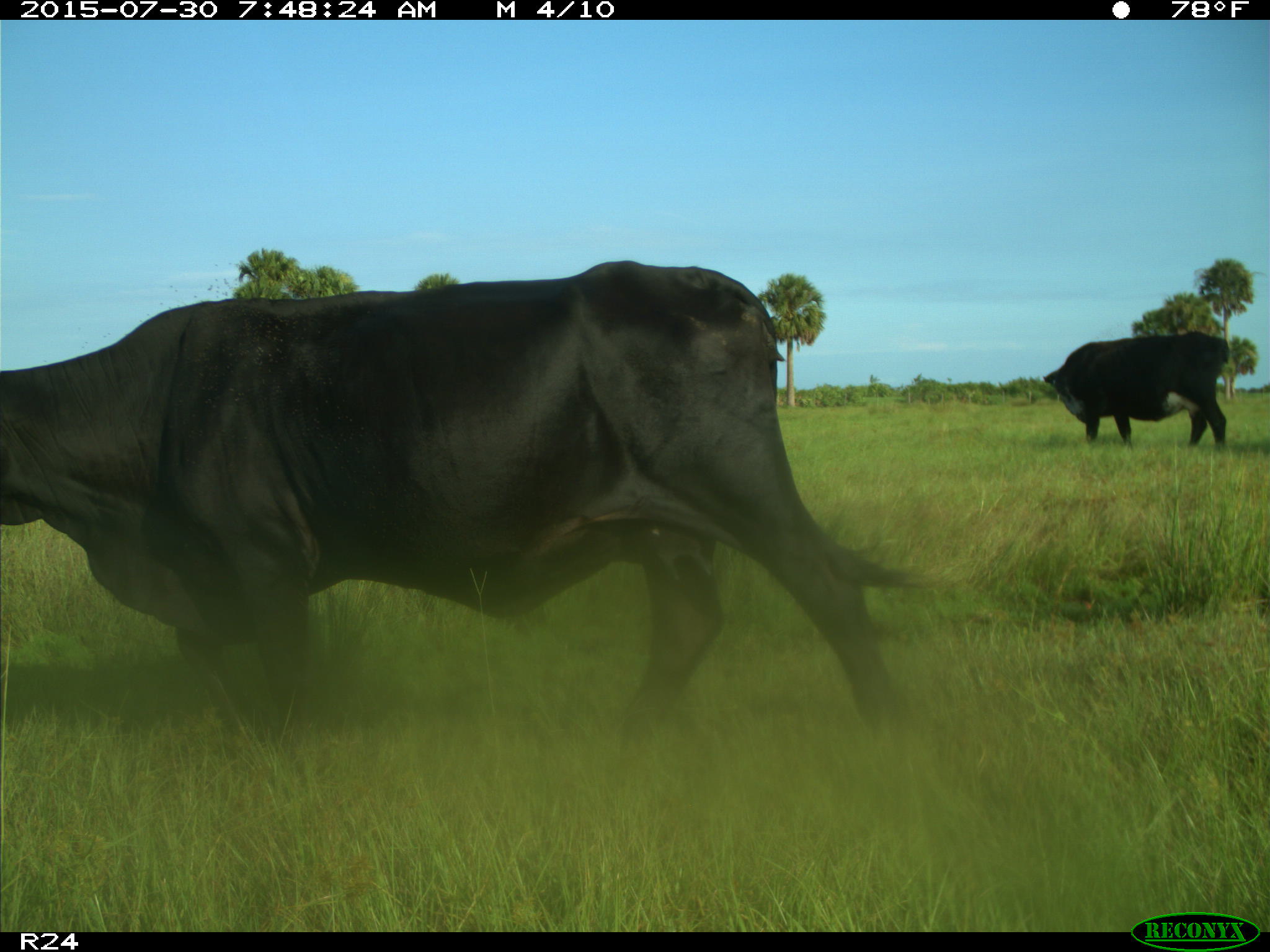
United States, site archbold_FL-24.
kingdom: Animalia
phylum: Chordata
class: Mammalia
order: Artiodactyla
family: Bovidae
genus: Bos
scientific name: Bos taurus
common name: domestic cow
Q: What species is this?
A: Bos taurus (domestic cow).